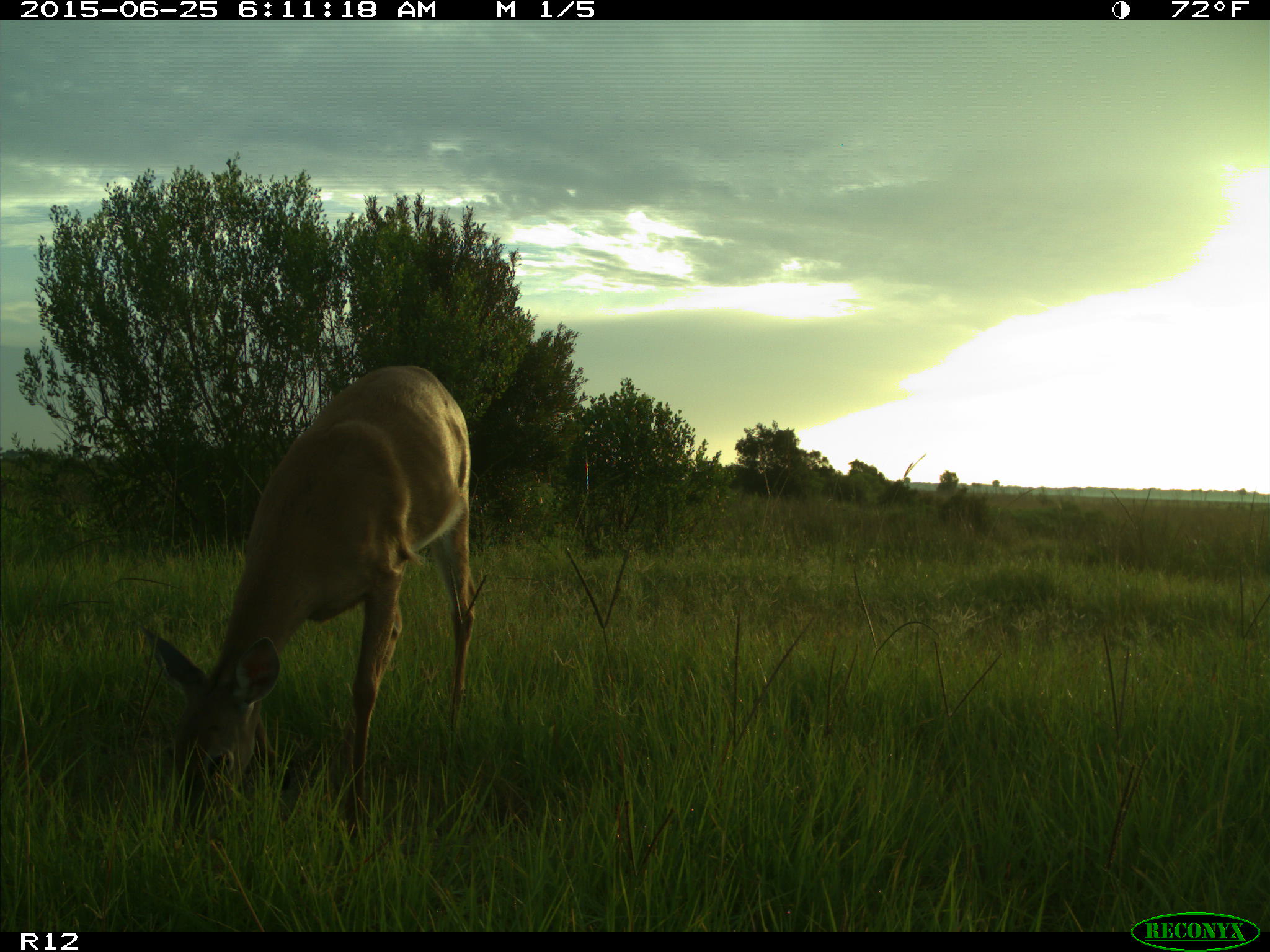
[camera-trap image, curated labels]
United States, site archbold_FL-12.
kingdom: Animalia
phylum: Chordata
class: Mammalia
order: Artiodactyla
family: Cervidae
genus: Odocoileus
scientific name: Odocoileus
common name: deer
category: unidentified deer